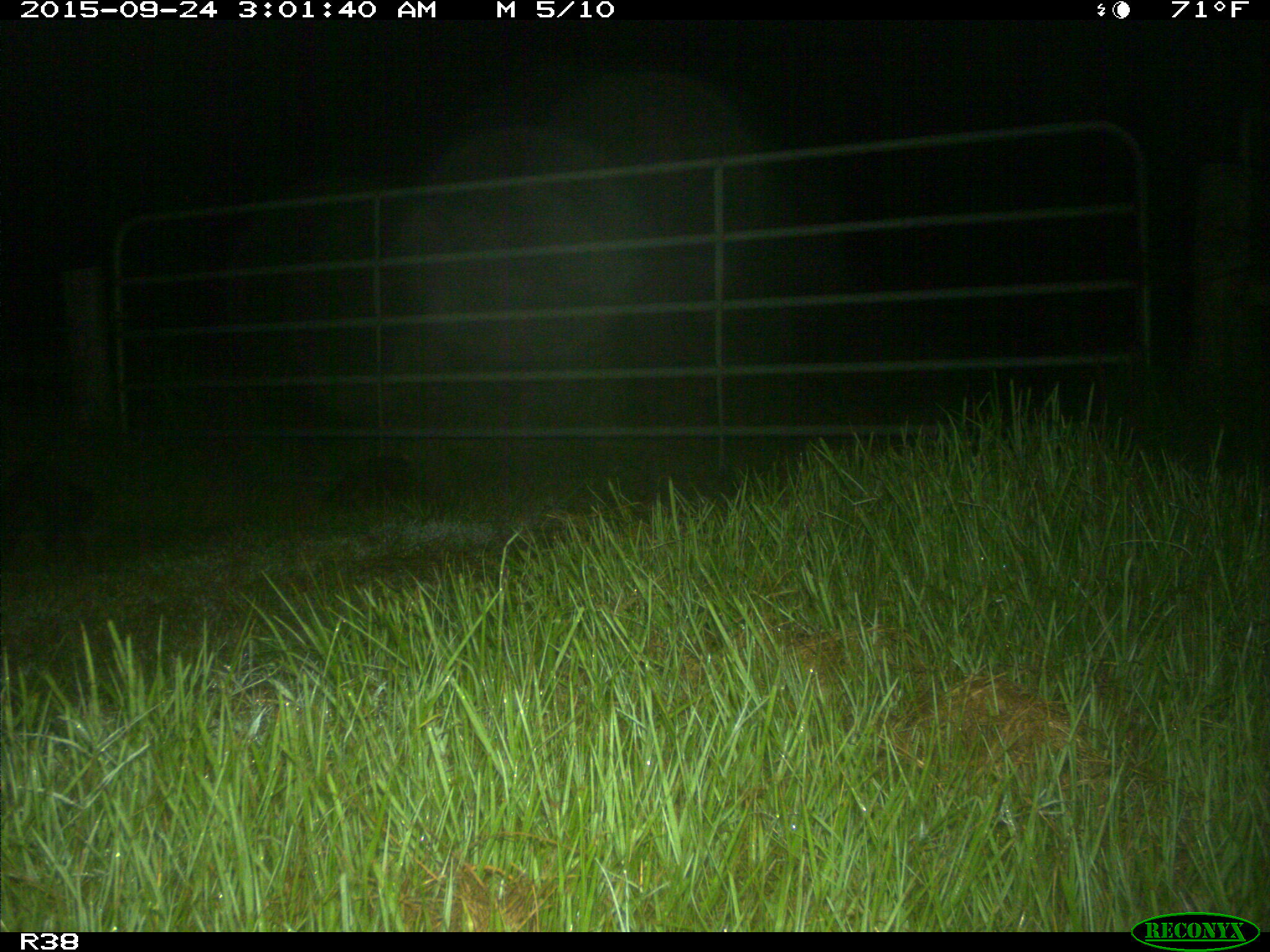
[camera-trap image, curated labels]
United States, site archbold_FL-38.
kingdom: Animalia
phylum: Chordata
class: Mammalia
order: Carnivora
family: Procyonidae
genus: Procyon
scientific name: Procyon lotor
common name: common raccoon